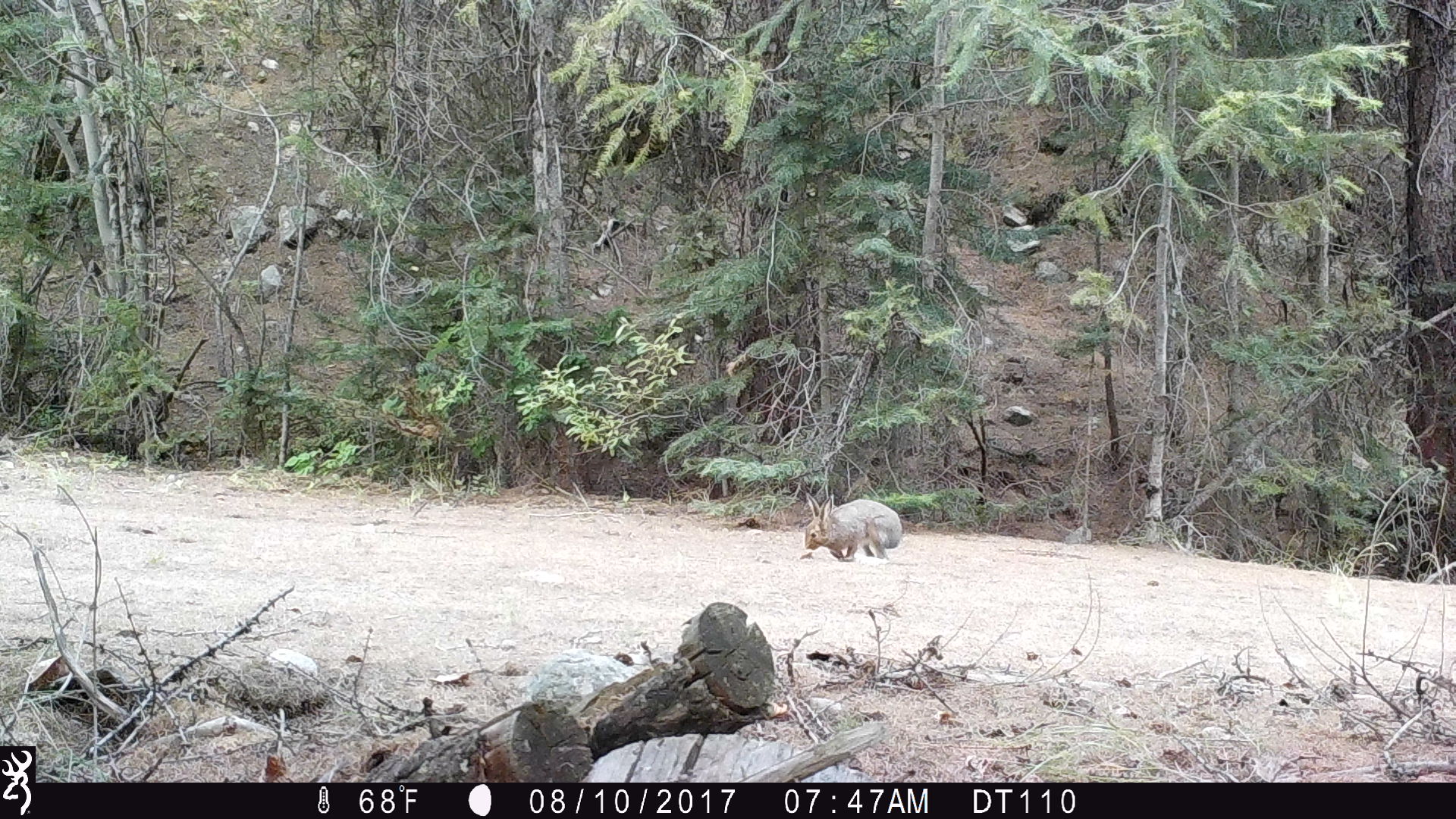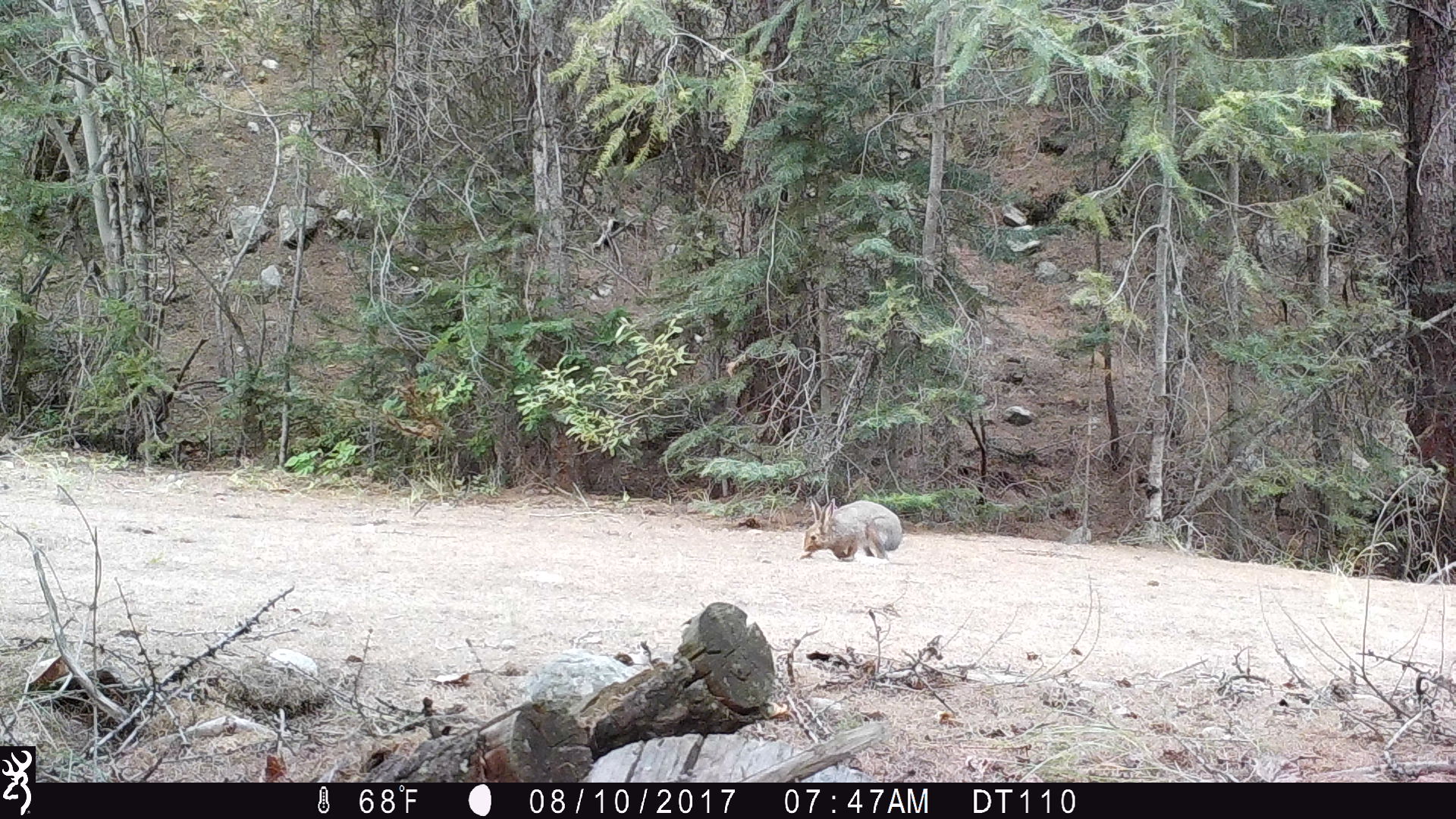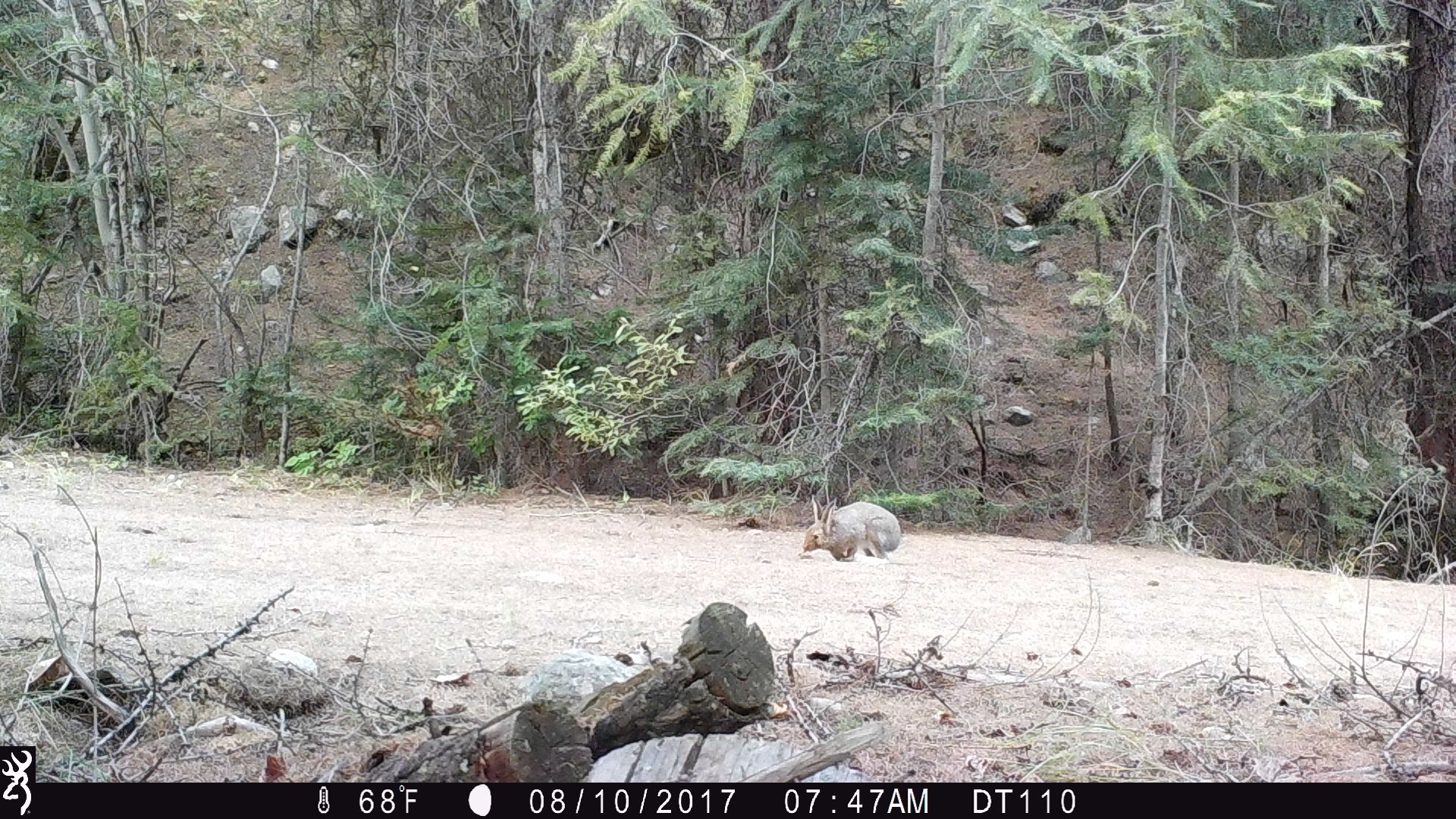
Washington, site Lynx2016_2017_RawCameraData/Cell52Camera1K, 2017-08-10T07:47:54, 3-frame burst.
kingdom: Animalia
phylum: Chordata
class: Mammalia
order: Lagomorpha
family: Leporidae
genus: Lepus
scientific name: Lepus americanus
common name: snowshoe hare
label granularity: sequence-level